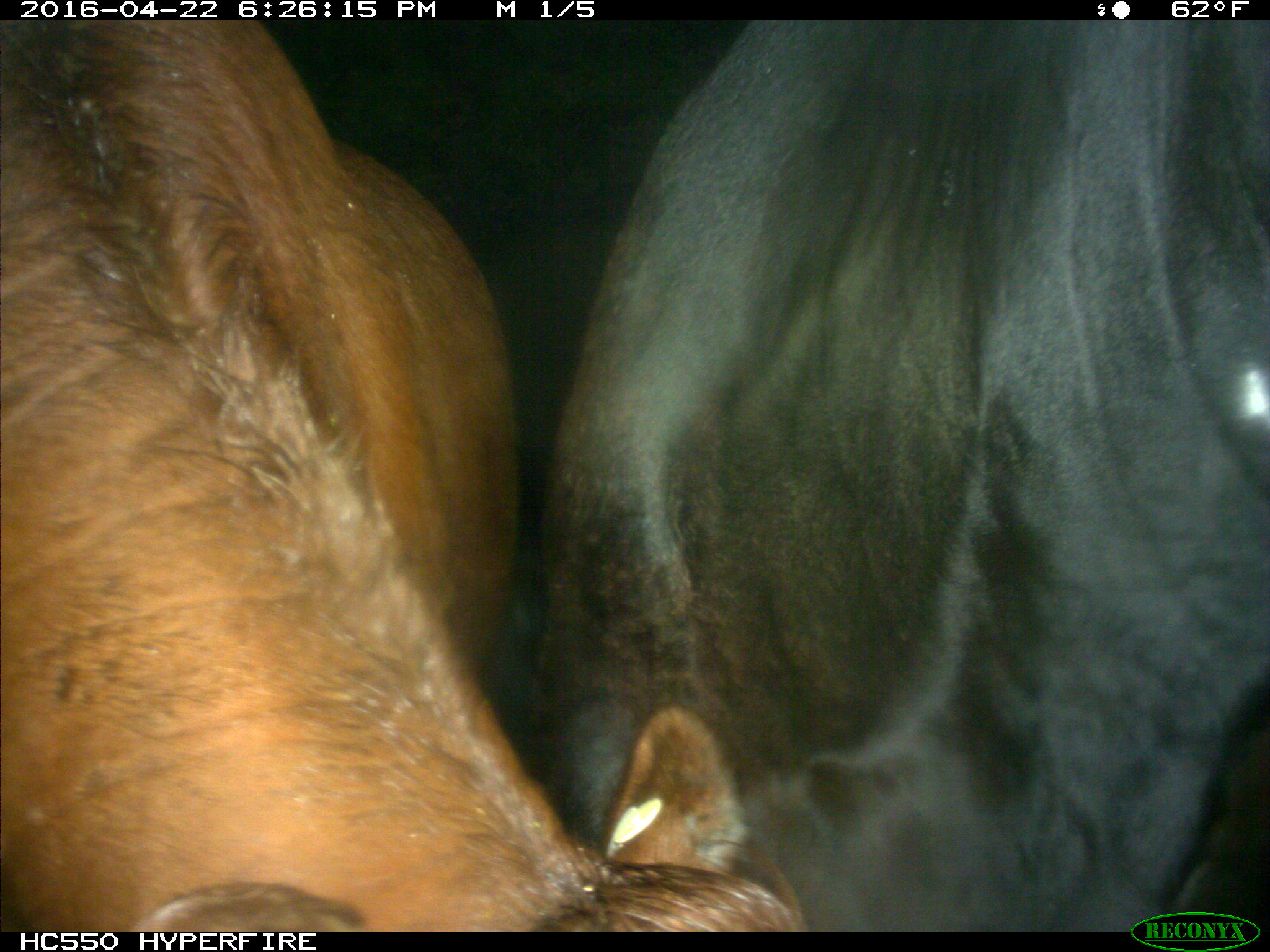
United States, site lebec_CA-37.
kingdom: Animalia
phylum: Chordata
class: Mammalia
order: Artiodactyla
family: Bovidae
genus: Bos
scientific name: Bos taurus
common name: domestic cow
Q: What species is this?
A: Bos taurus (domestic cow).